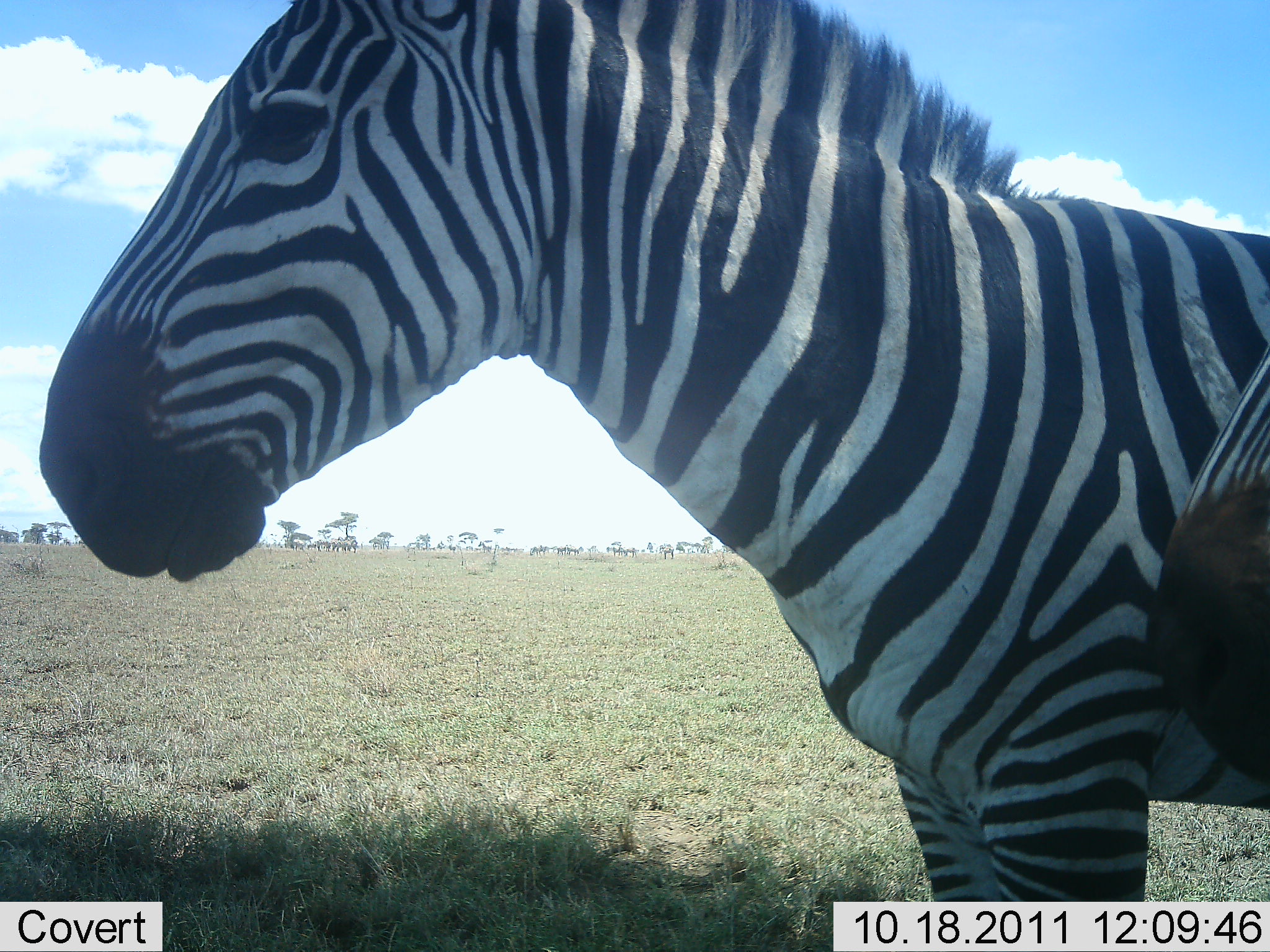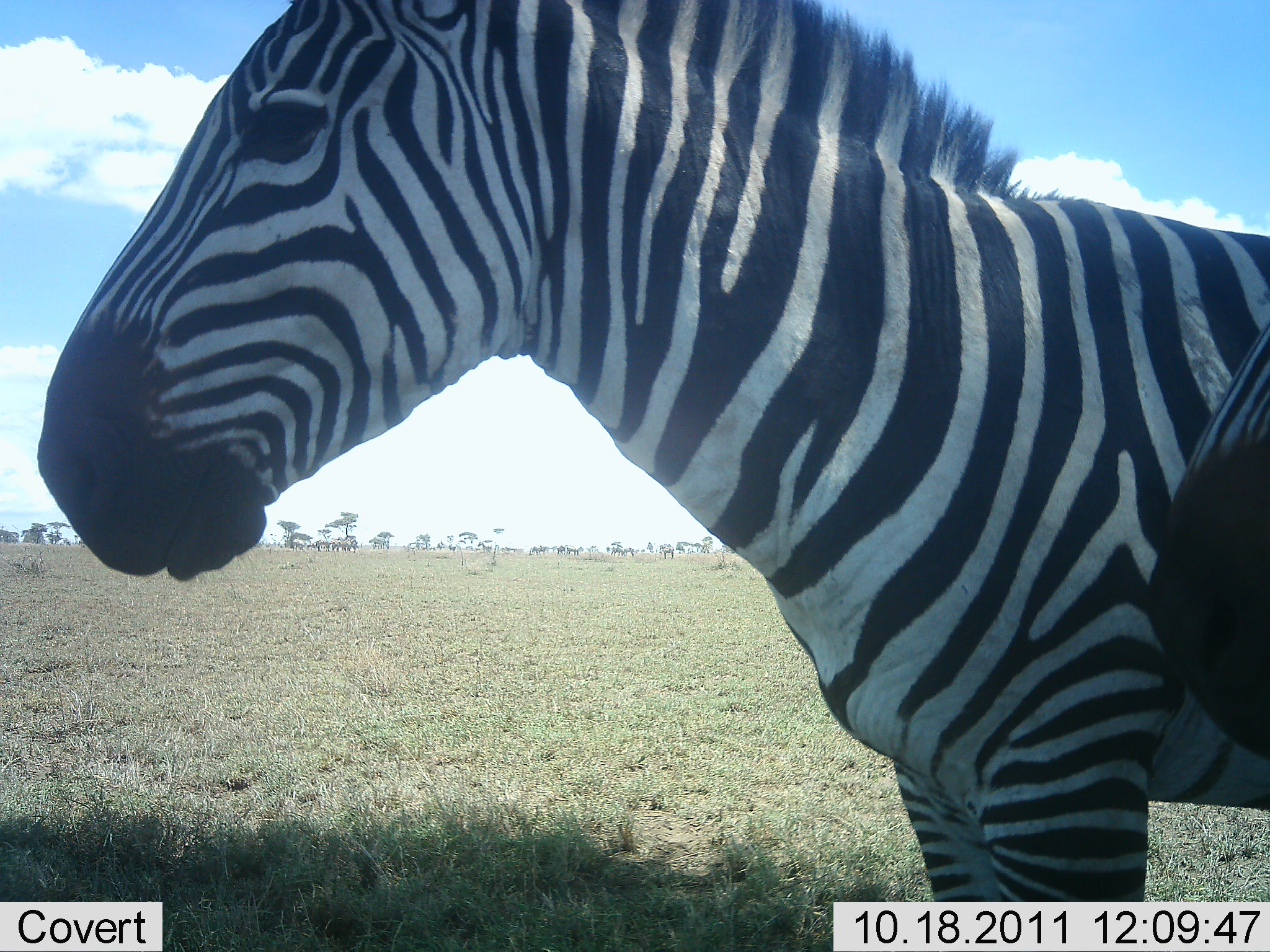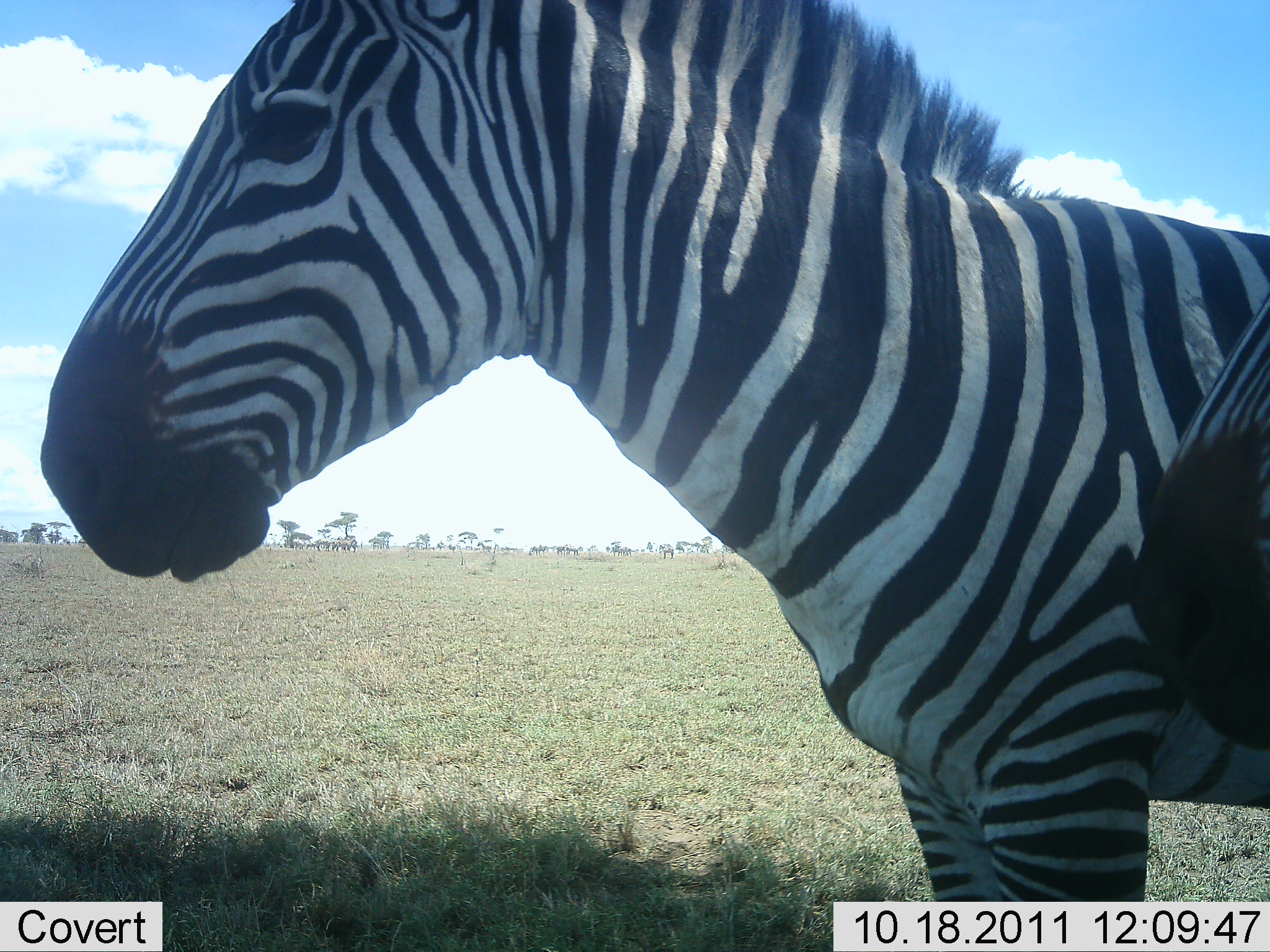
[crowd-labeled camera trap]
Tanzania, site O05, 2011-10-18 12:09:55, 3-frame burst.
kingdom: Animalia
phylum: Chordata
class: Mammalia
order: Perissodactyla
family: Equidae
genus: Equus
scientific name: Equus quagga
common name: plains zebra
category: zebra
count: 2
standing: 100%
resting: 0%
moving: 0%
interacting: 0%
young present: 7%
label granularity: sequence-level